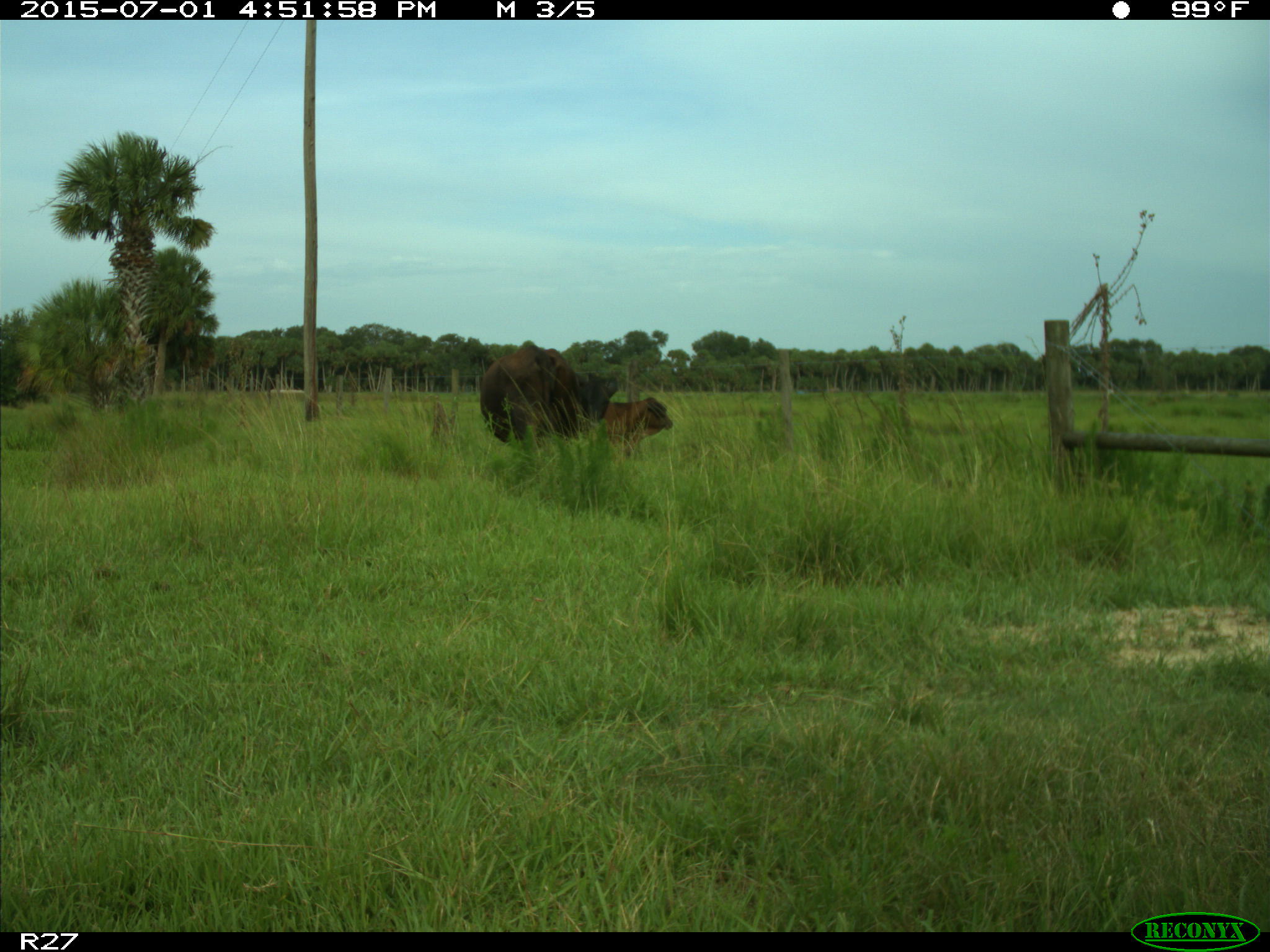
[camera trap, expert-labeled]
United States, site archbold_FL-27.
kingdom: Animalia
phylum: Chordata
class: Mammalia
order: Artiodactyla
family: Bovidae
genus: Bos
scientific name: Bos taurus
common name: domestic cow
Bos taurus (domestic cow).